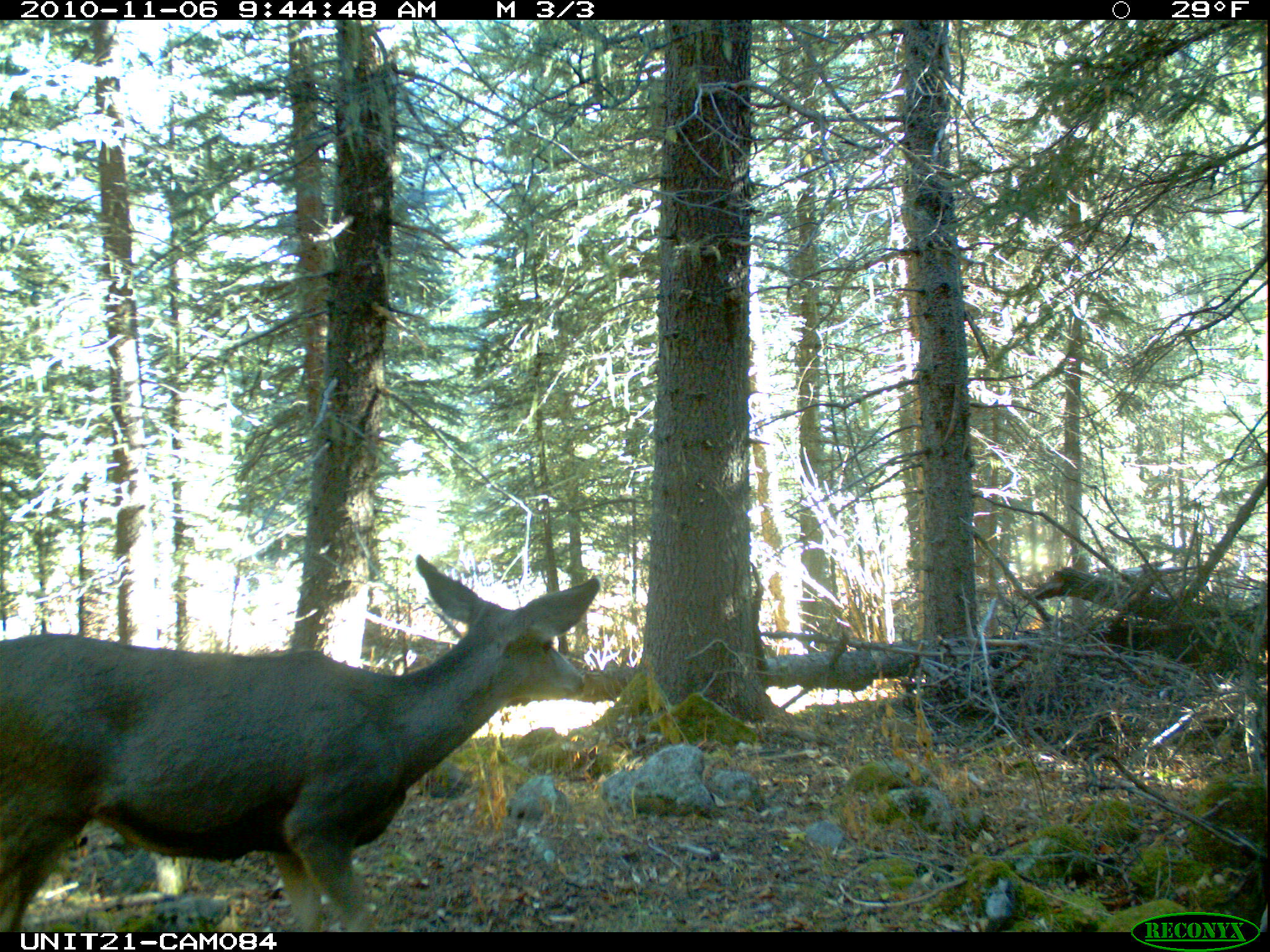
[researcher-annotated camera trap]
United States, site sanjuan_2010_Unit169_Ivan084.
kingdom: Animalia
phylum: Chordata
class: Mammalia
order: Artiodactyla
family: Cervidae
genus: Odocoileus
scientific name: Odocoileus hemionus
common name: mule deer